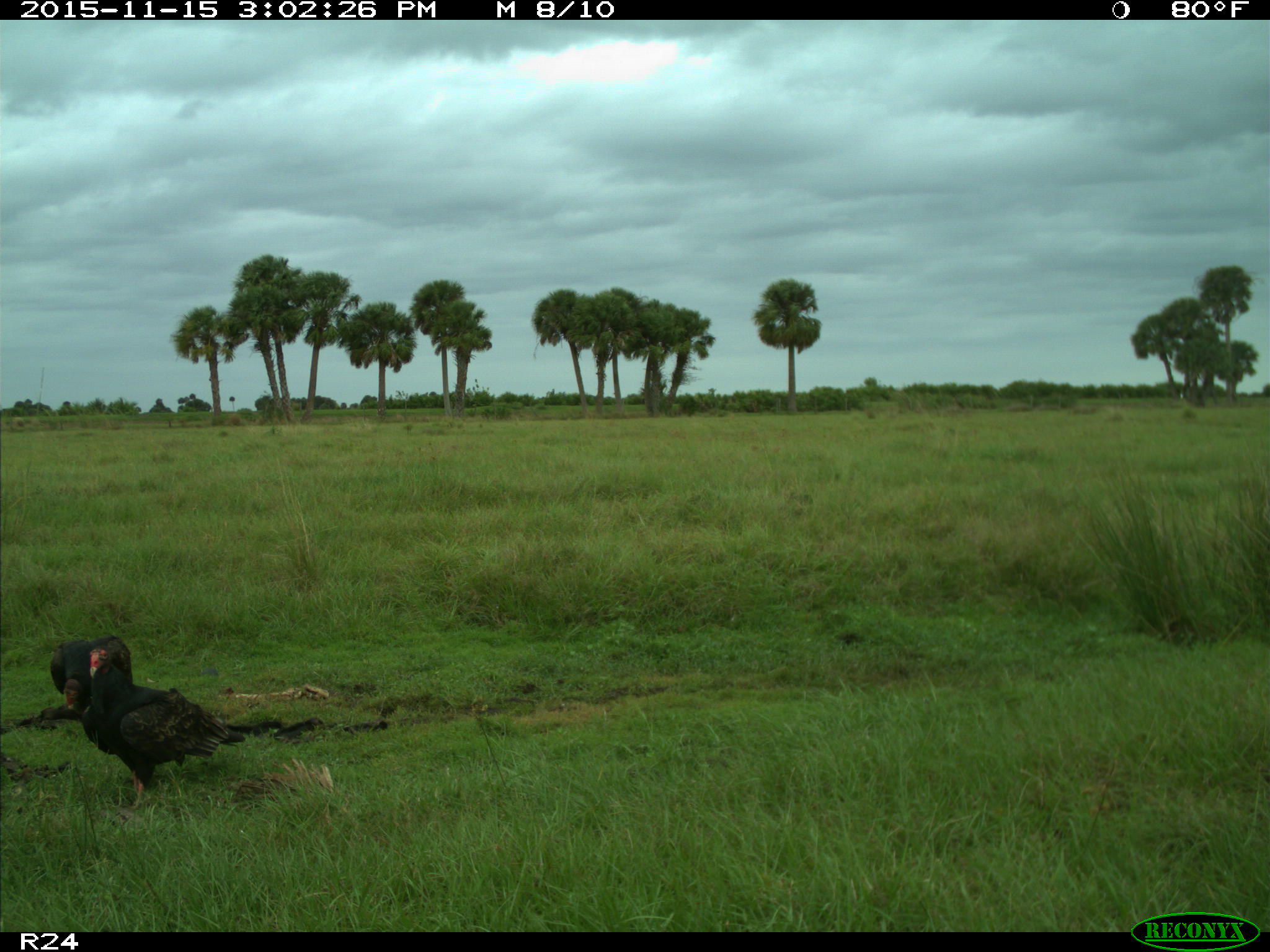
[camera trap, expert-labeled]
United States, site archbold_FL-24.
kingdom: Animalia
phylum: Chordata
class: Aves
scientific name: Aves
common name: birds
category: unidentified bird